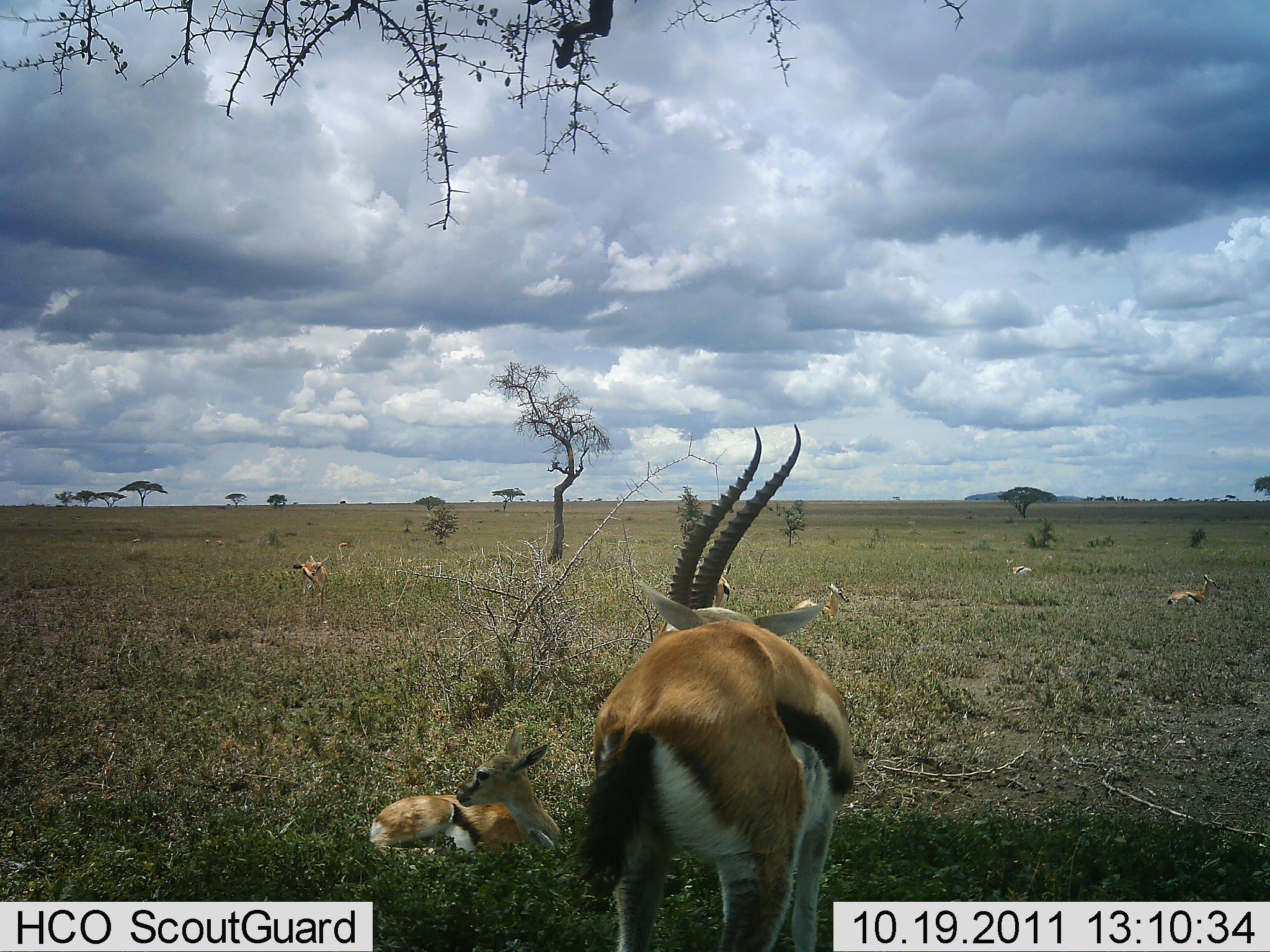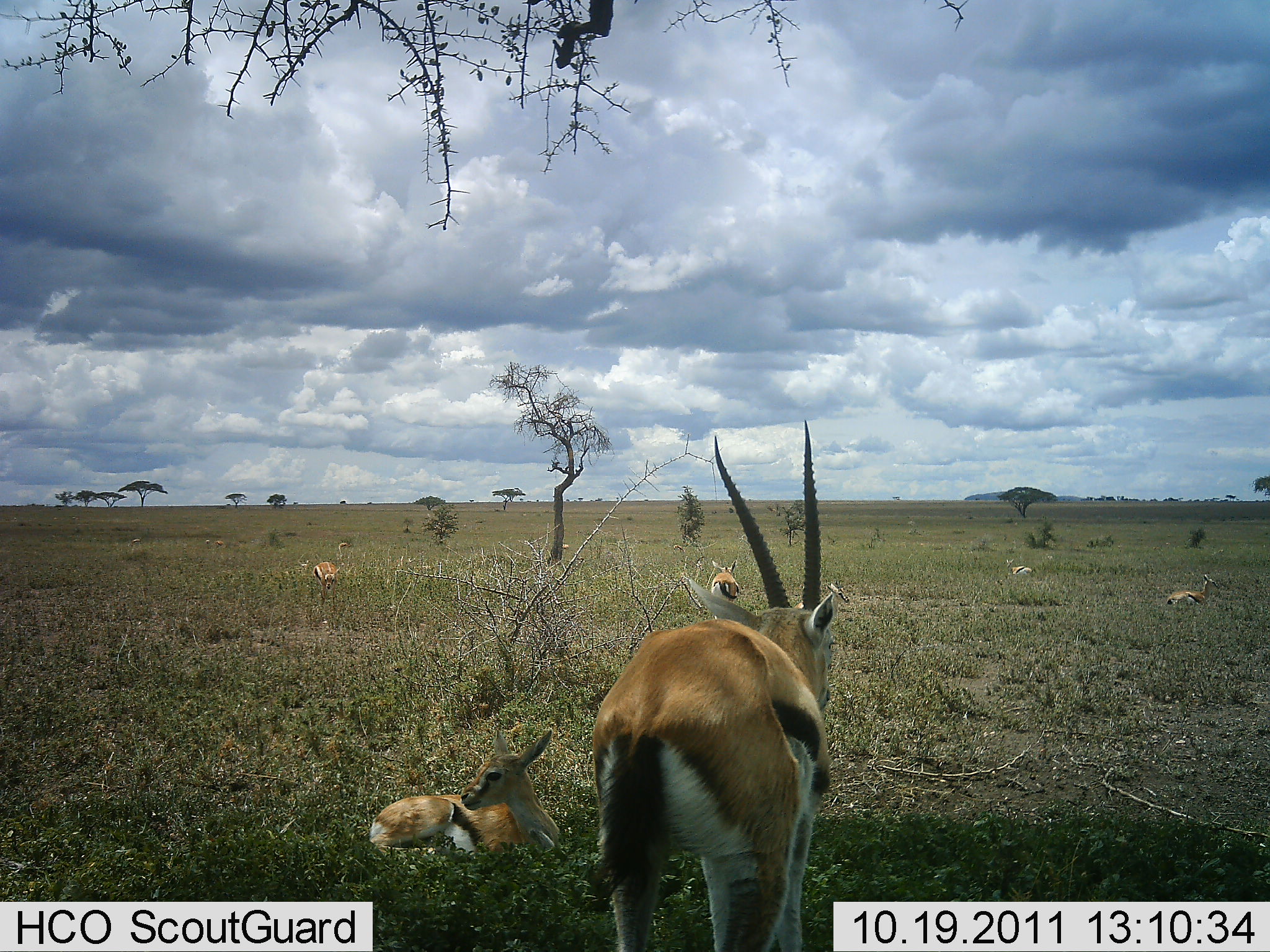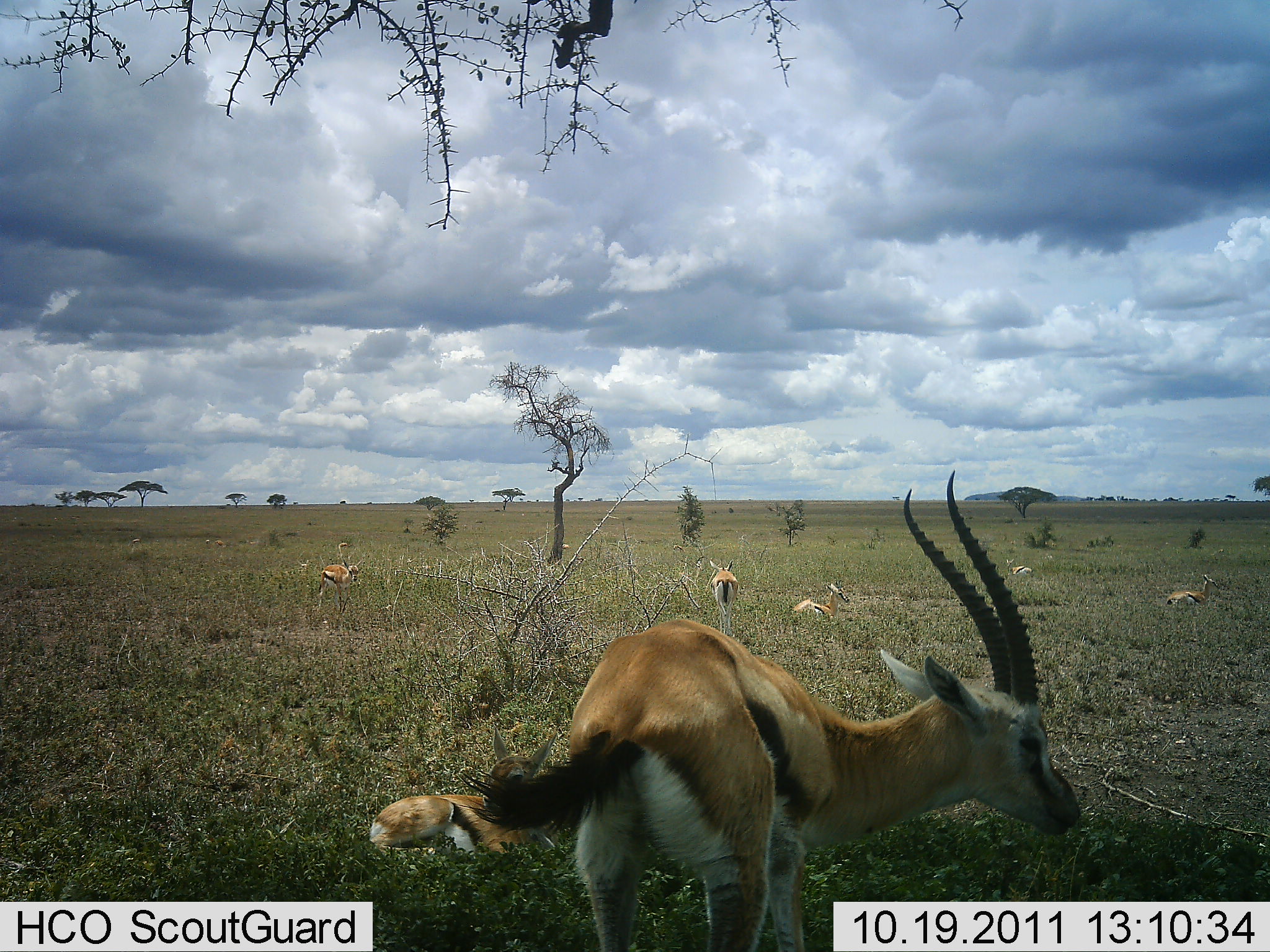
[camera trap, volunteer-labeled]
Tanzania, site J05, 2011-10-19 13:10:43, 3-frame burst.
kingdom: Animalia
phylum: Chordata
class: Mammalia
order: Artiodactyla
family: Bovidae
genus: Eudorcas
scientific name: Eudorcas thomsonii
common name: thomson's gazelle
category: gazellethomsons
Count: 6.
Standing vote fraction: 50%.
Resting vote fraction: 100%.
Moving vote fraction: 17%.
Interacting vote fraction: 0%.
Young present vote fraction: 67%.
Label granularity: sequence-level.